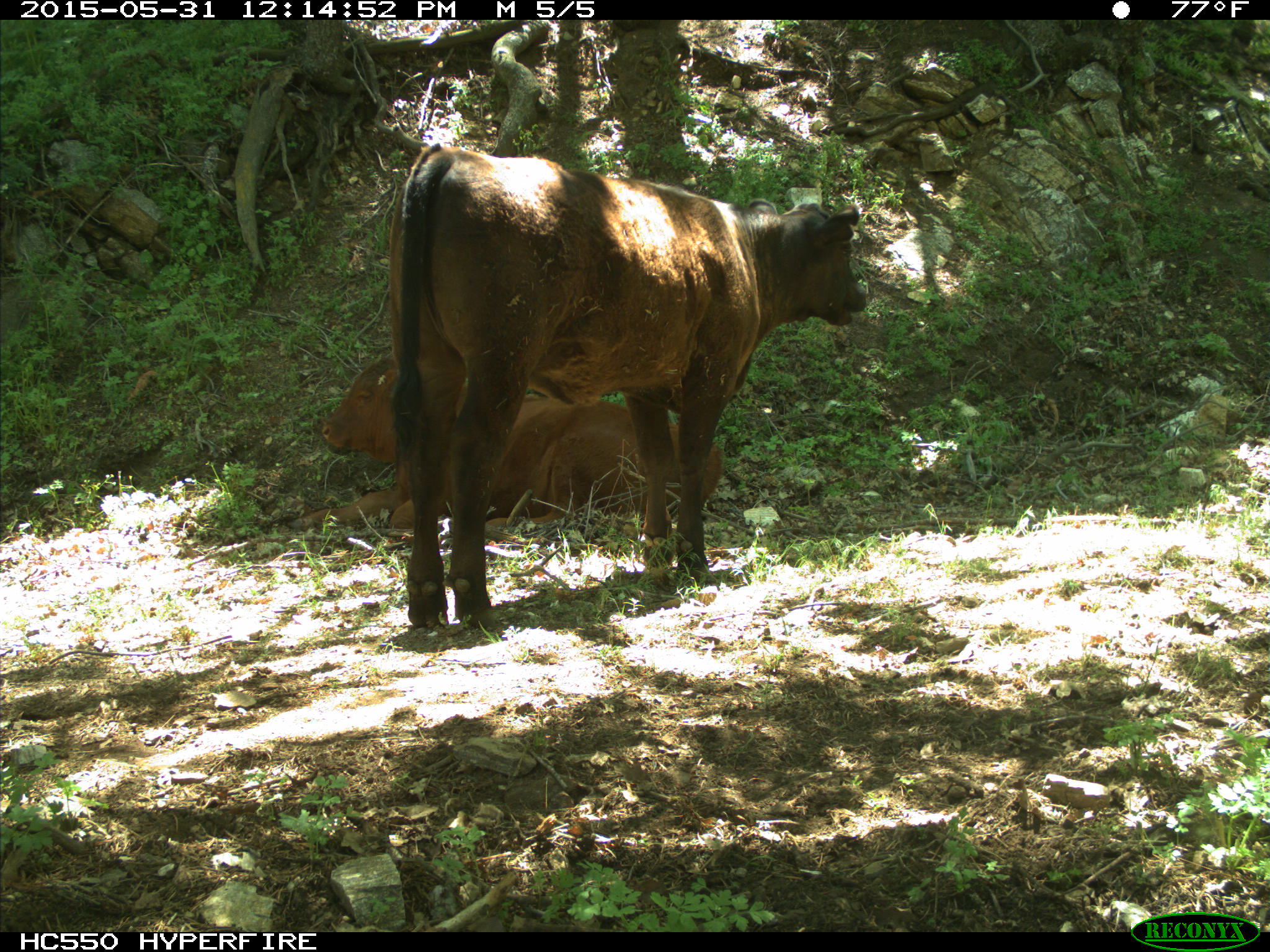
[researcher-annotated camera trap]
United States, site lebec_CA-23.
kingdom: Animalia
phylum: Chordata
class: Mammalia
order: Artiodactyla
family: Bovidae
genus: Bos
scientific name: Bos taurus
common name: domestic cow